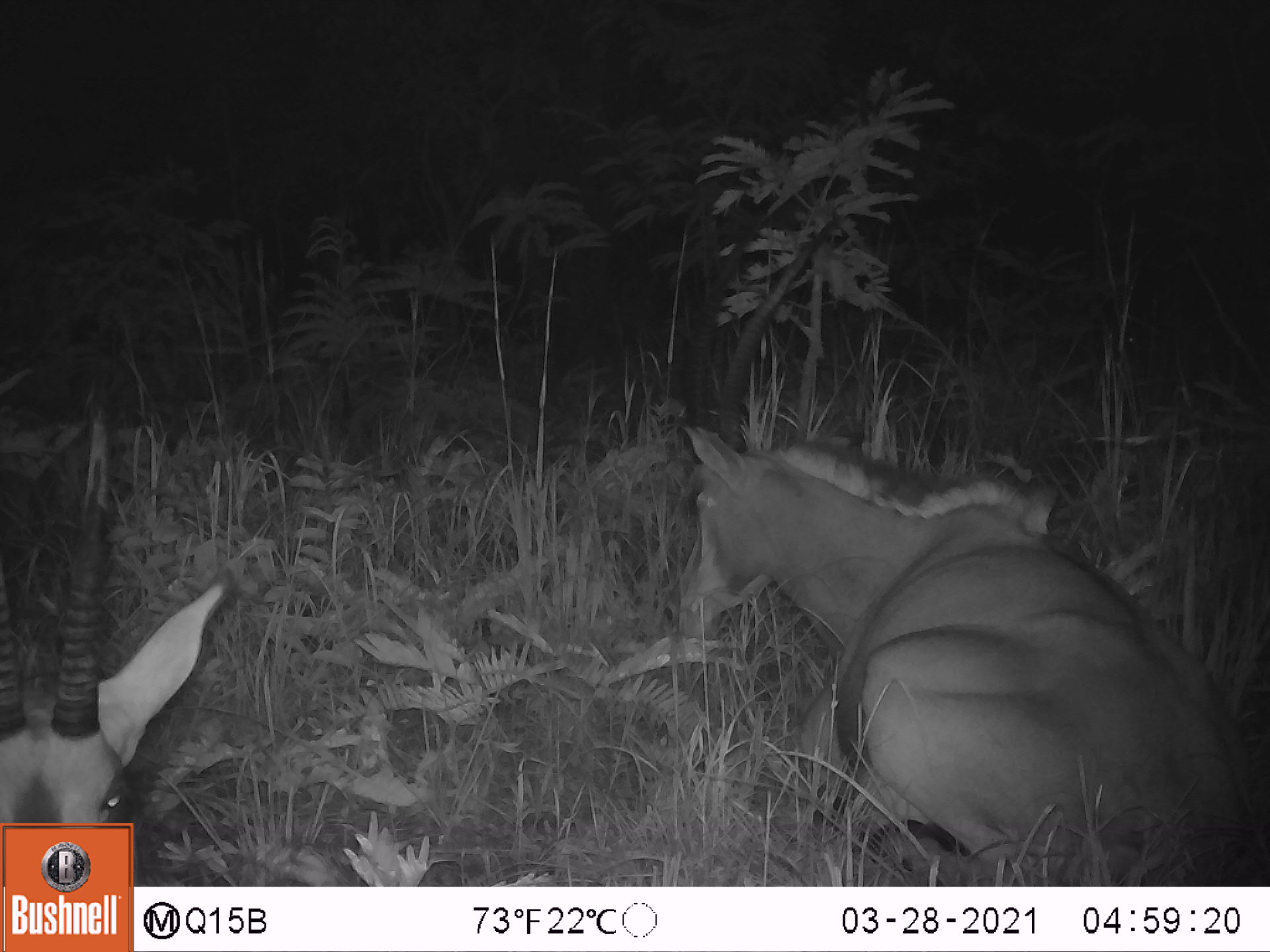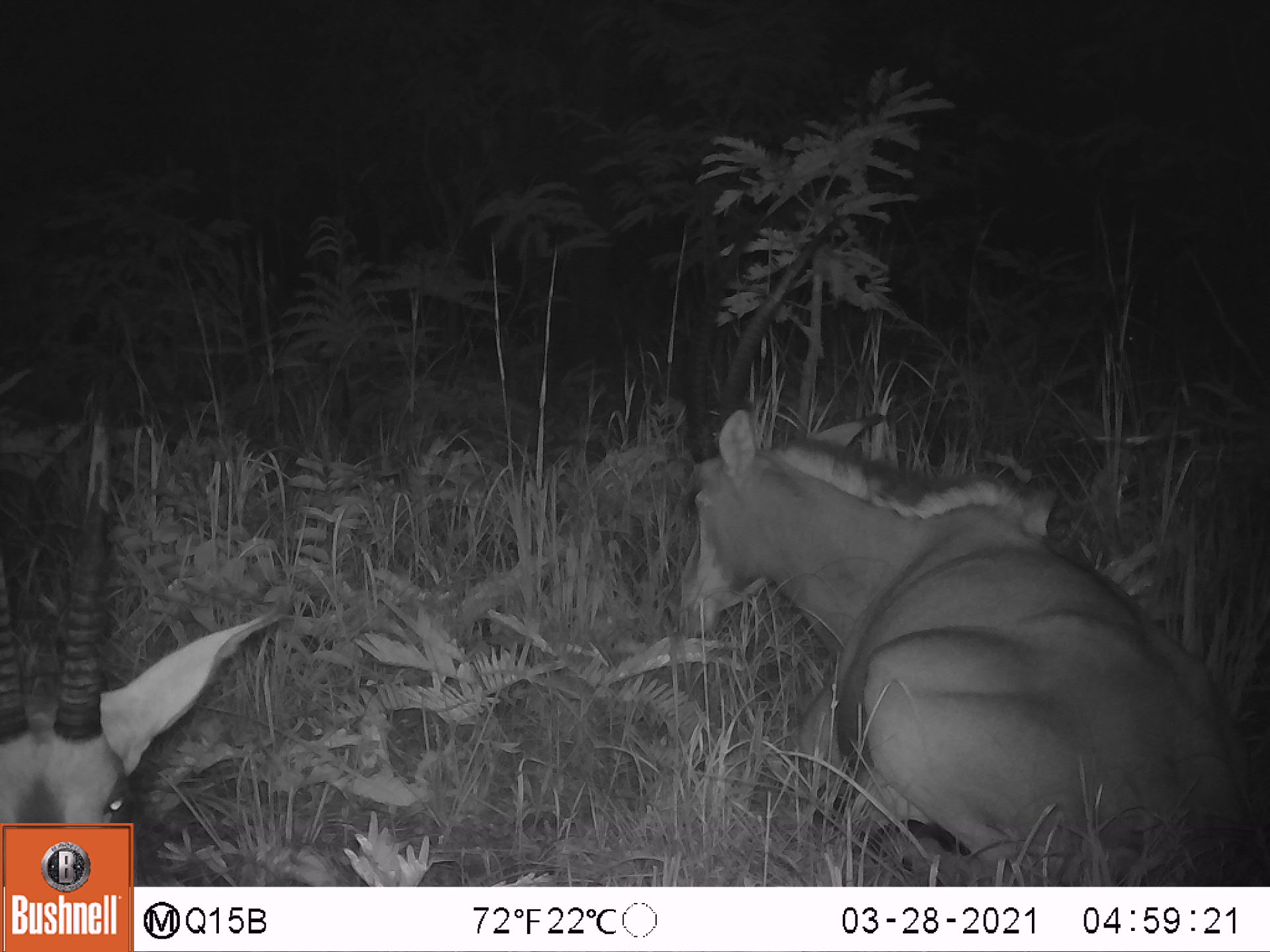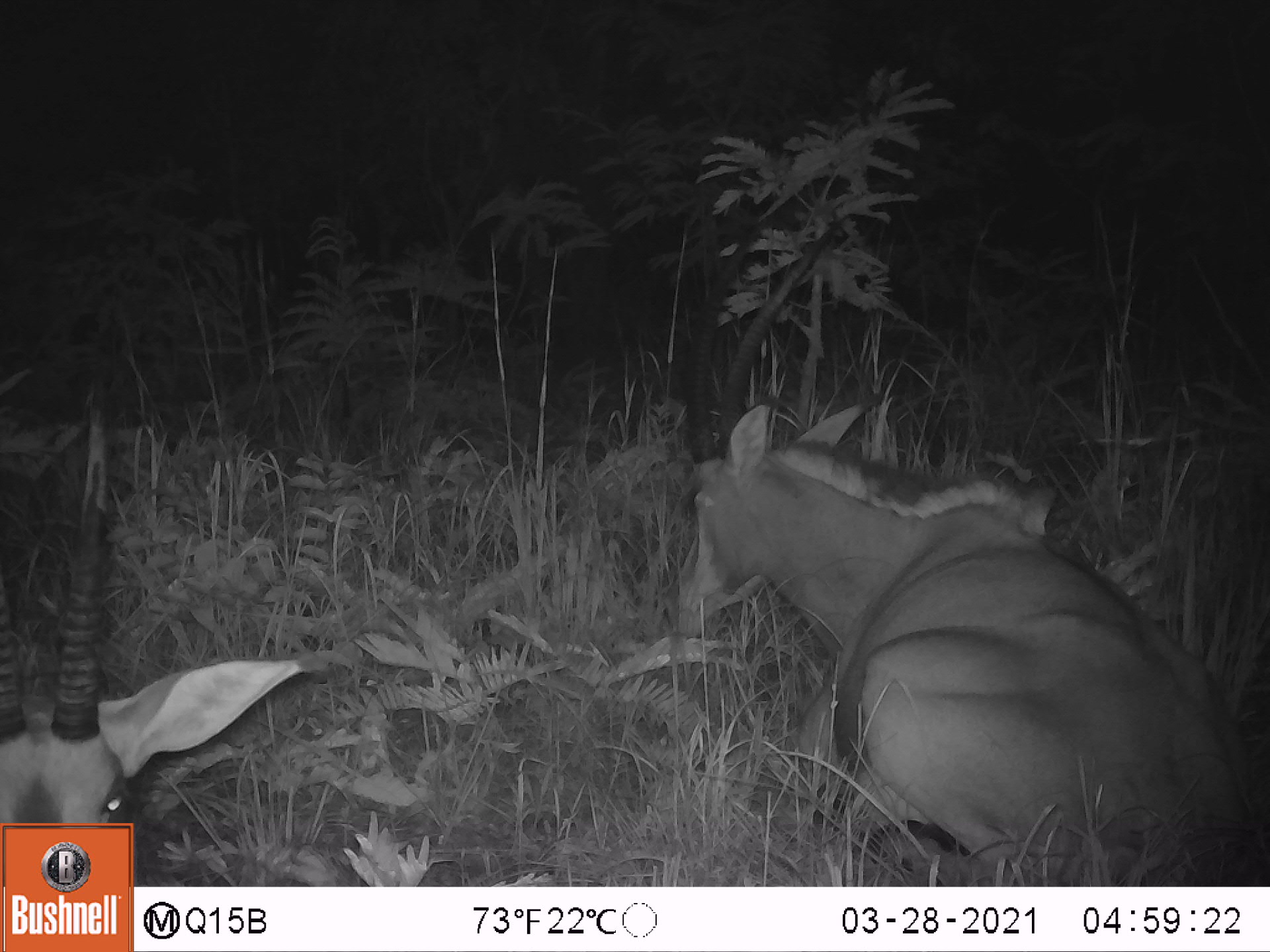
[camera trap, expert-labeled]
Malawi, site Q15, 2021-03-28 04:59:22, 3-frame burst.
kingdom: Animalia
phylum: Chordata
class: Mammalia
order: Artiodactyla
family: Bovidae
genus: Hippotragus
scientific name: Hippotragus niger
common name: sable antelope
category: sable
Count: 2.